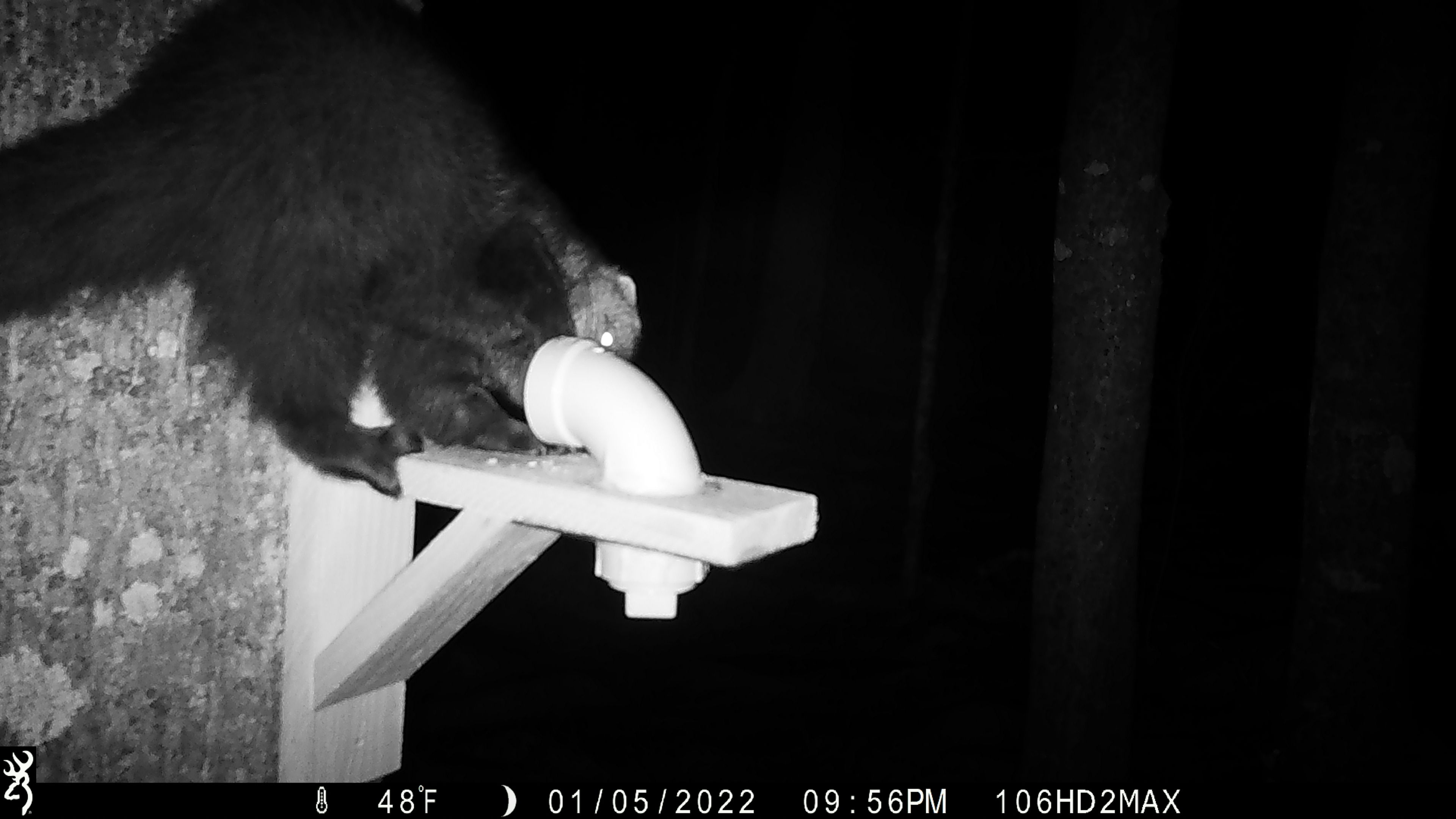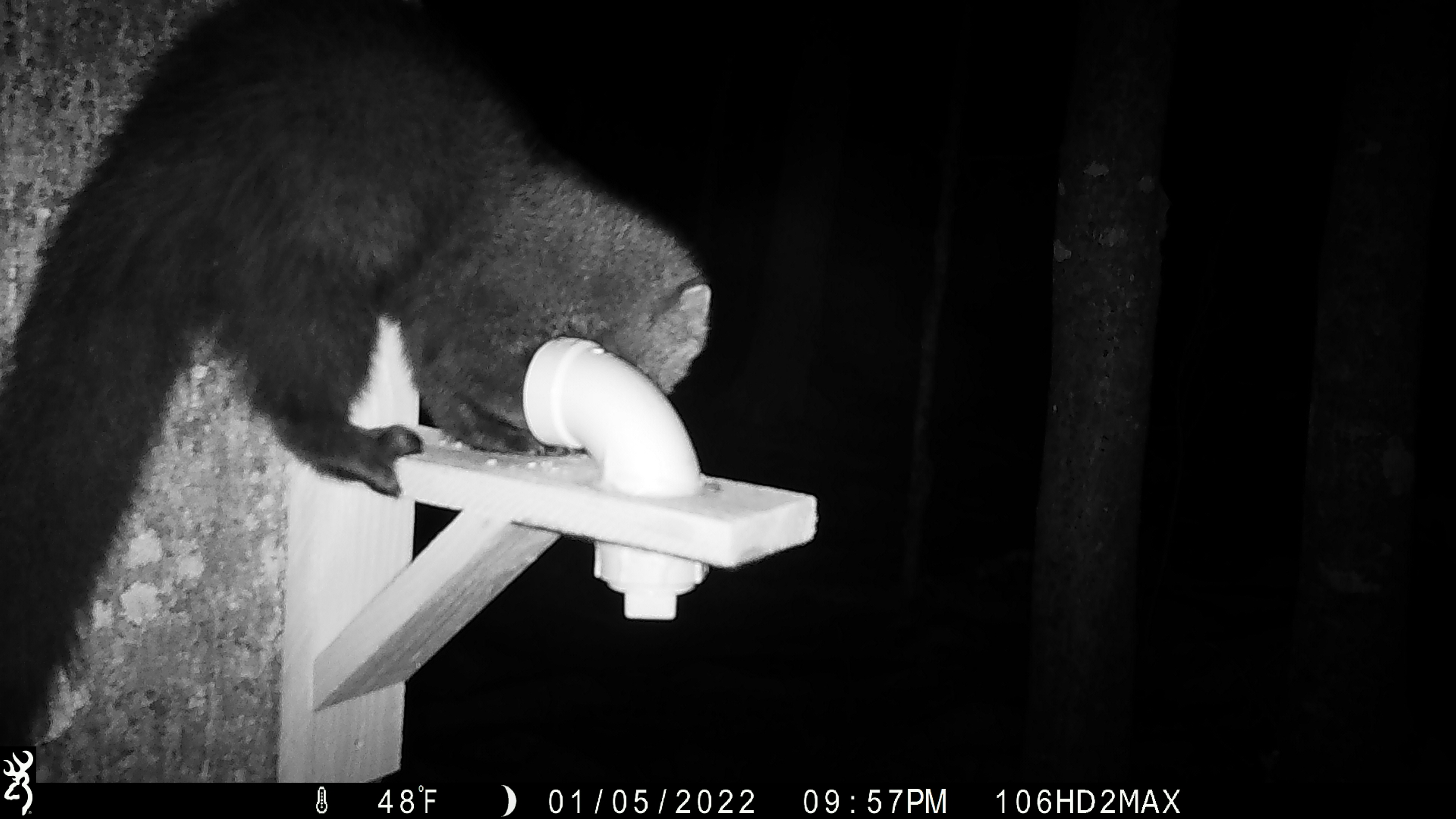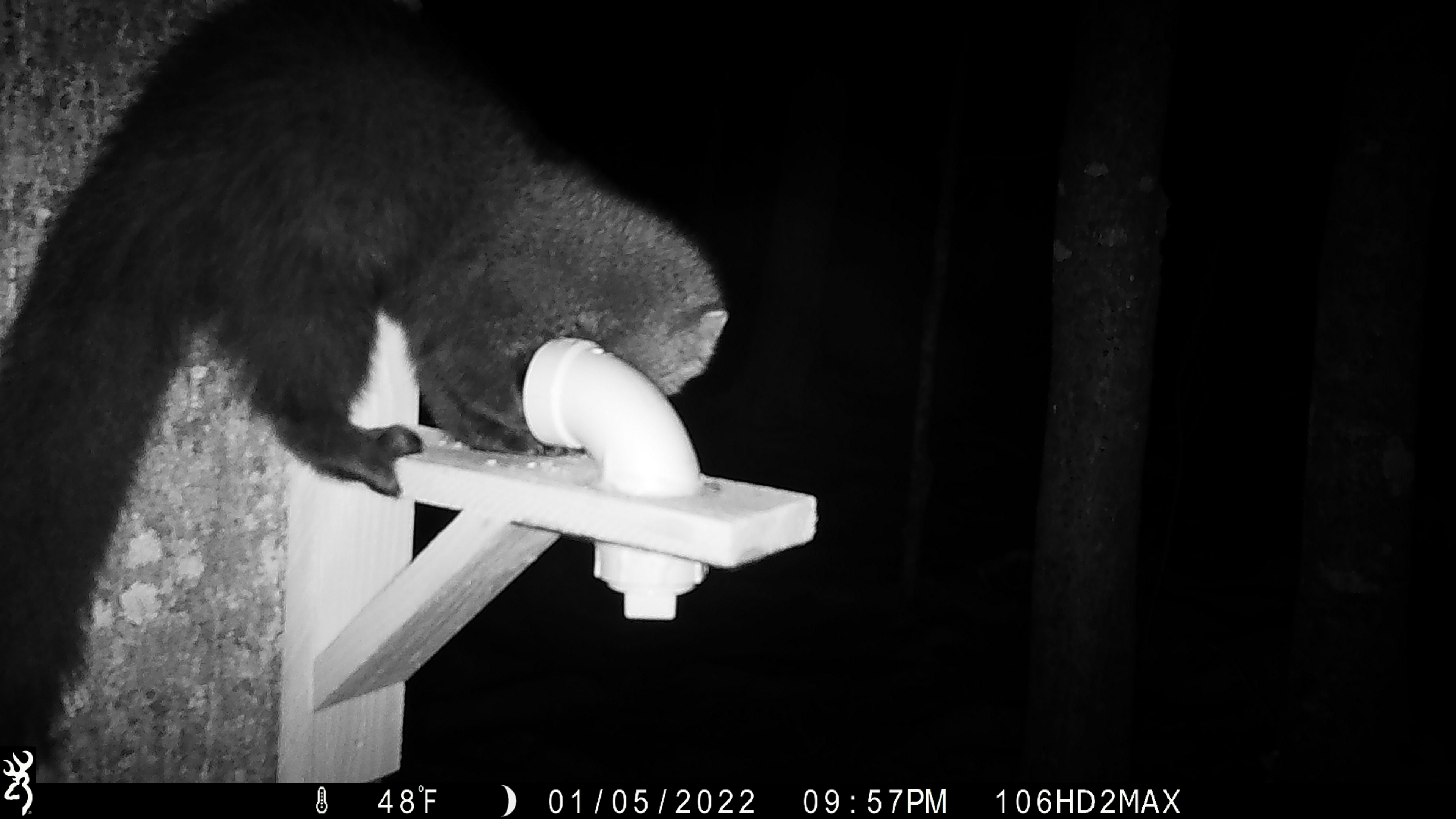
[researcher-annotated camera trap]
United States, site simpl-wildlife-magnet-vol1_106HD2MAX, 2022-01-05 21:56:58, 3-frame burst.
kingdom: Animalia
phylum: Chordata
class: Mammalia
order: Carnivora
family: Mustelidae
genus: Pekania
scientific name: Pekania pennanti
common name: fisher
Fisher (Pekania pennanti).